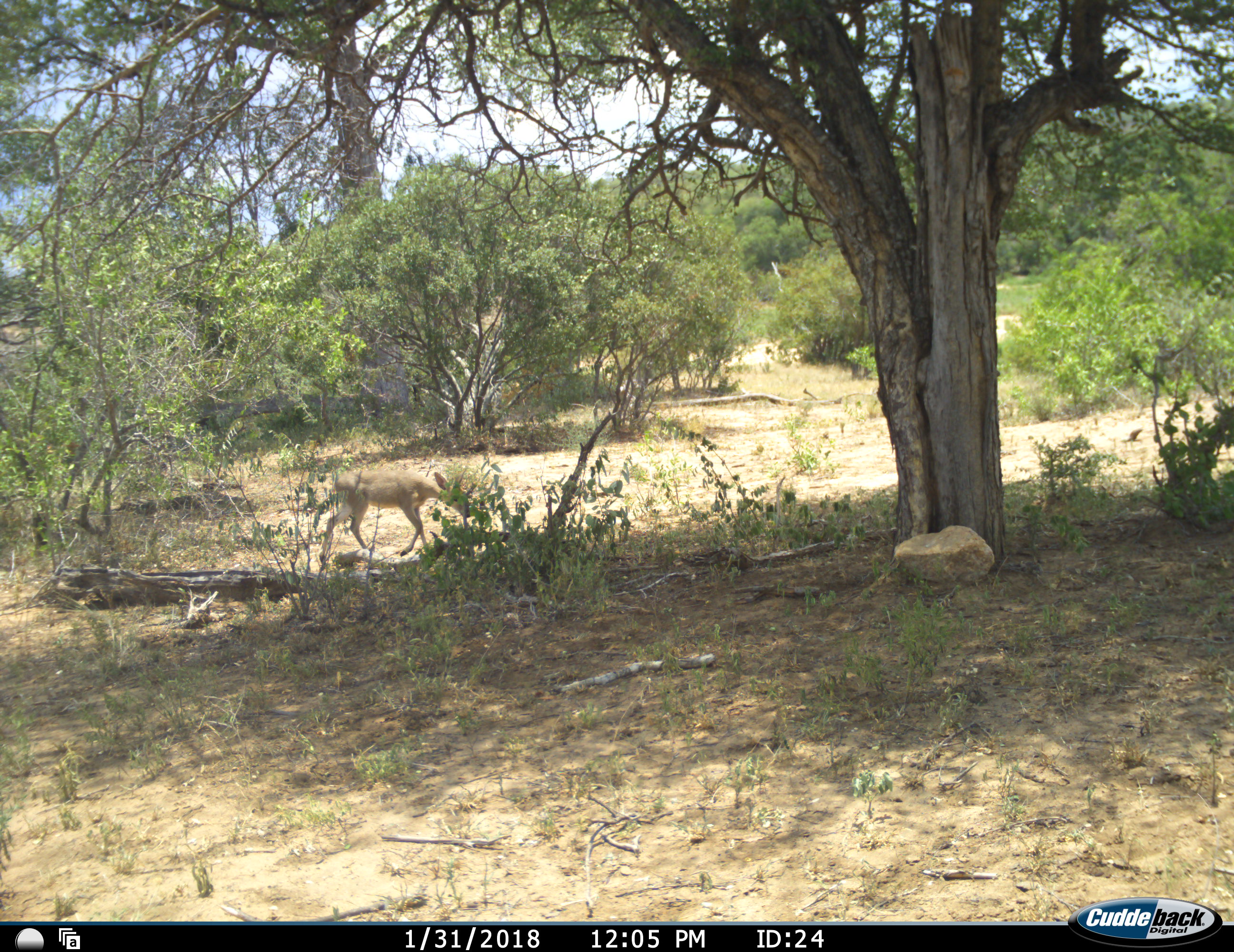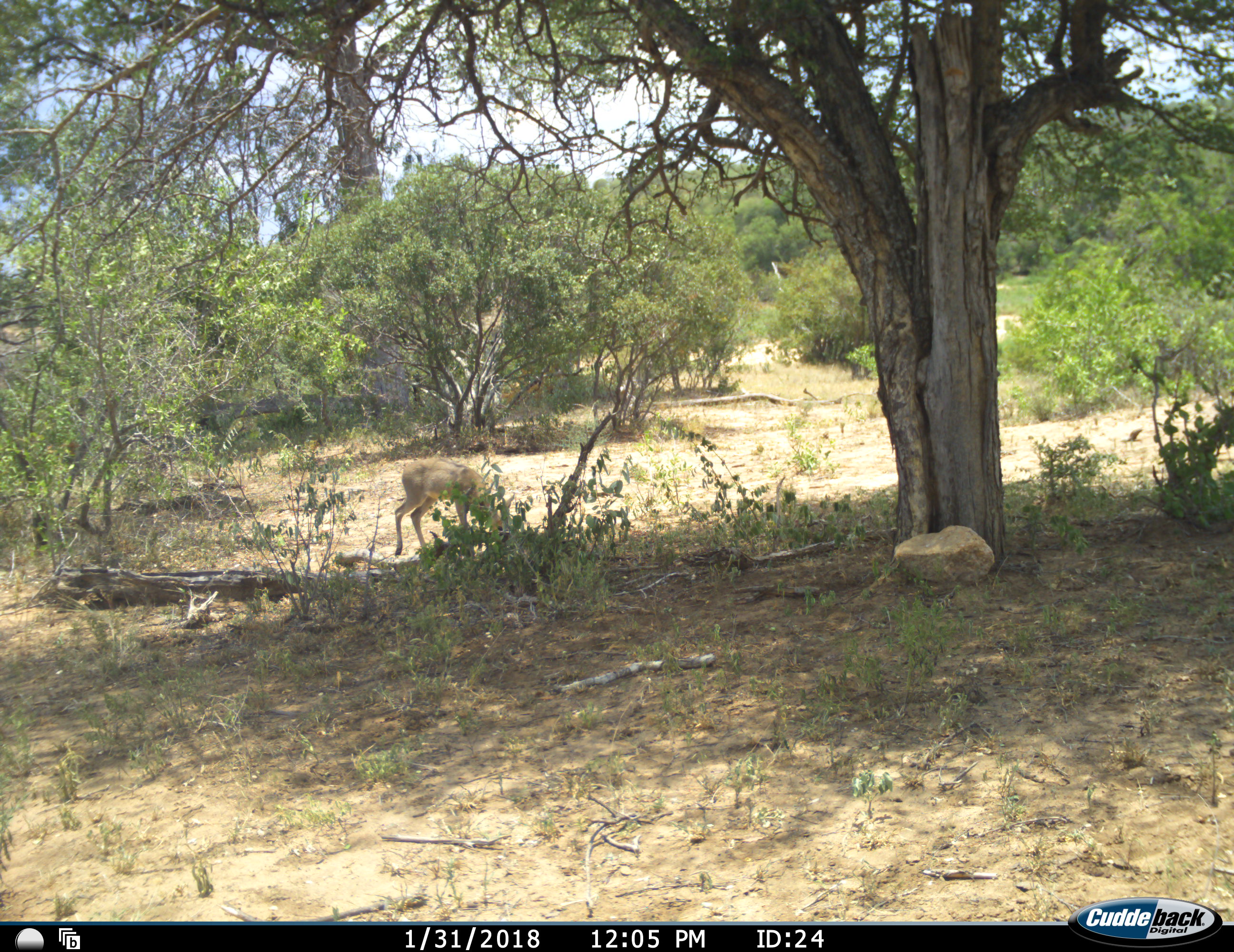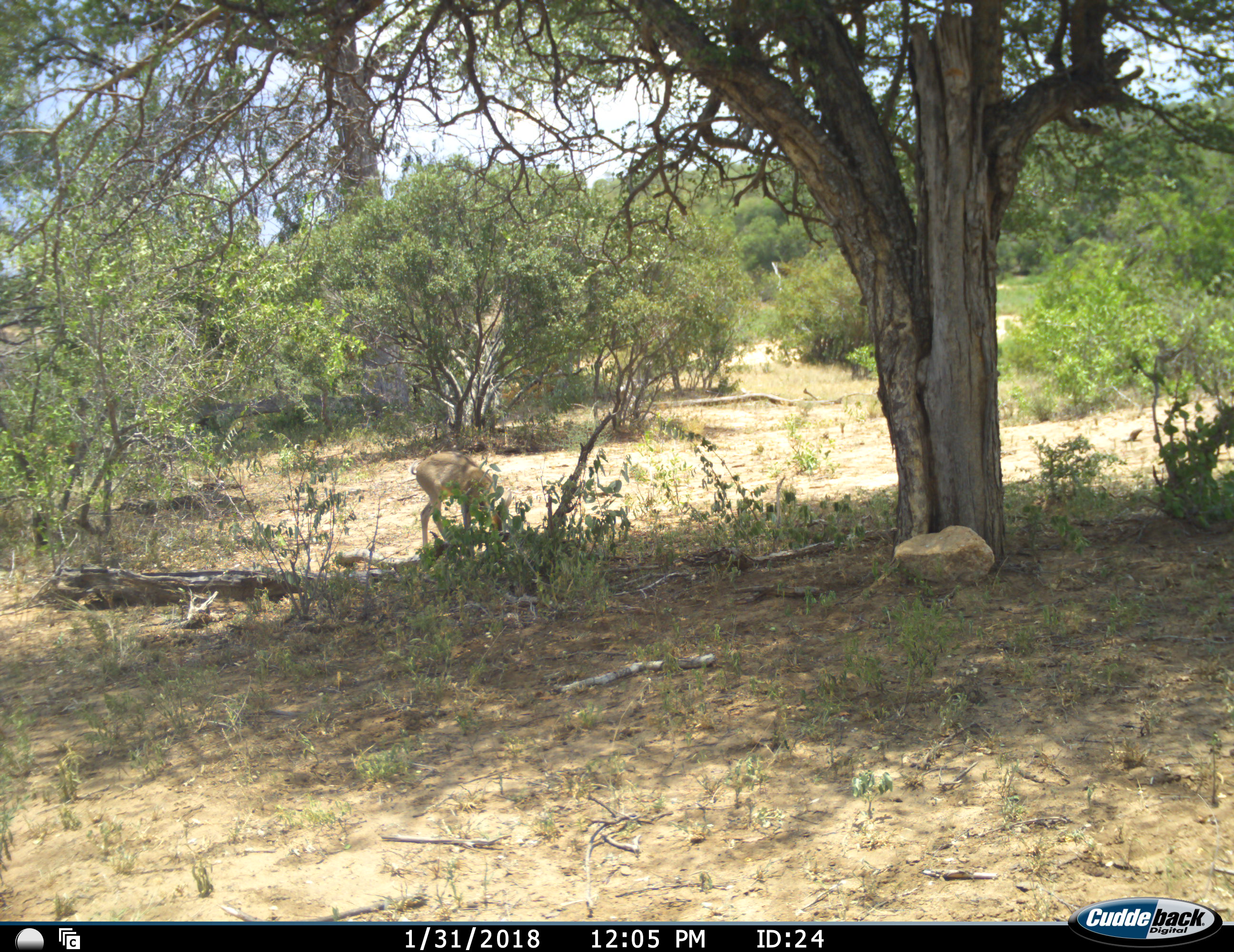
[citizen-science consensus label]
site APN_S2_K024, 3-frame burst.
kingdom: Animalia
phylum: Chordata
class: Mammalia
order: Artiodactyla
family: Bovidae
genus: Sylvicapra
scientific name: Sylvicapra grimmia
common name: common duiker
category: duikercommongrey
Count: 1.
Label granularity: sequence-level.